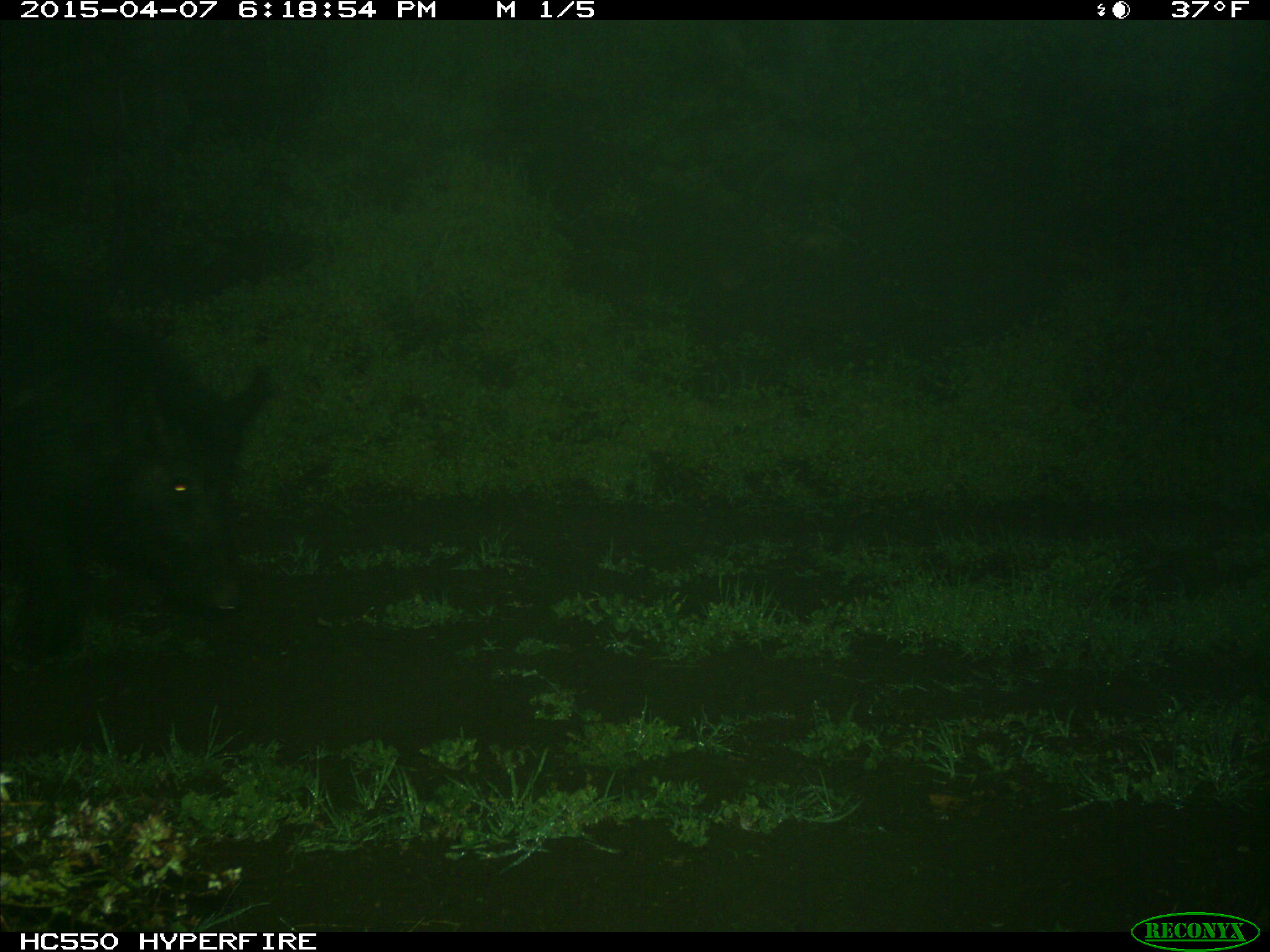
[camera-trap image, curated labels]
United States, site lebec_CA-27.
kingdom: Animalia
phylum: Chordata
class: Mammalia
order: Artiodactyla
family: Suidae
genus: Sus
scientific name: Sus scrofa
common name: wild boar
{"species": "Sus scrofa (wild boar)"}